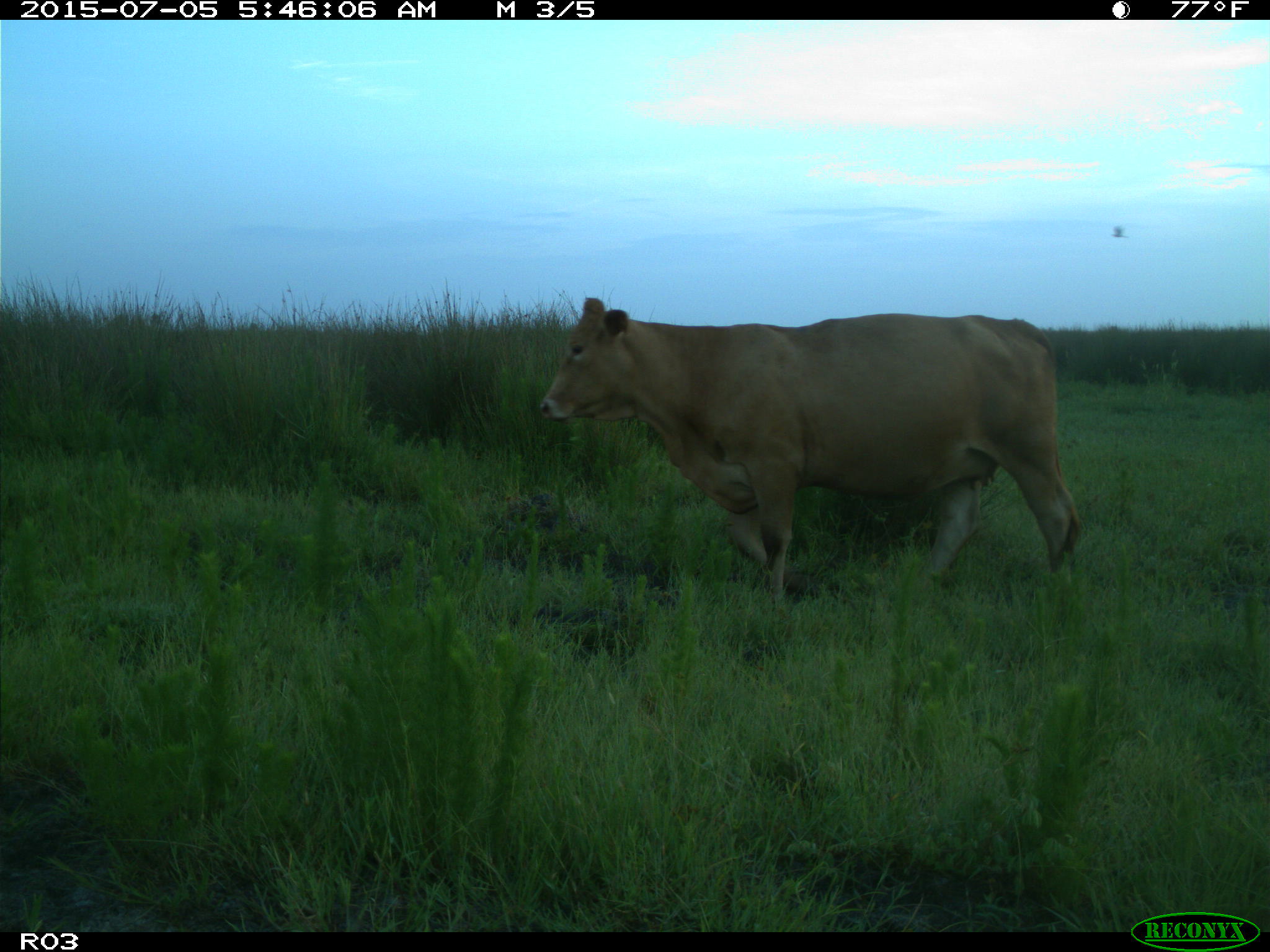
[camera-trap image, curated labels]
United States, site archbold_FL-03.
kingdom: Animalia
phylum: Chordata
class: Mammalia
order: Artiodactyla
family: Bovidae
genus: Bos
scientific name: Bos taurus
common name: domestic cow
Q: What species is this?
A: Bos taurus (domestic cow).